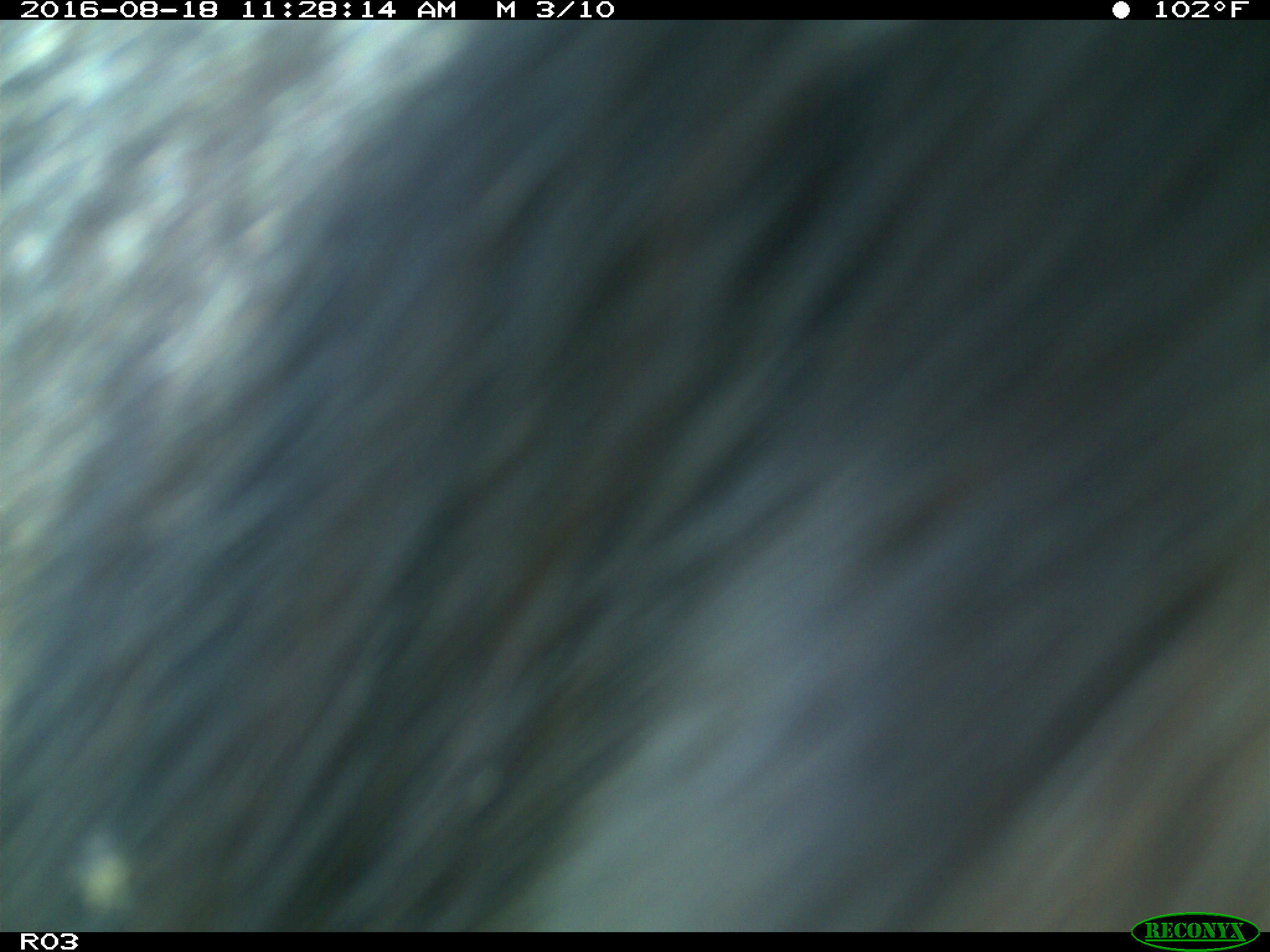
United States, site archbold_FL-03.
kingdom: Animalia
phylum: Chordata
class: Mammalia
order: Artiodactyla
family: Bovidae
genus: Bos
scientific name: Bos taurus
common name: domestic cow